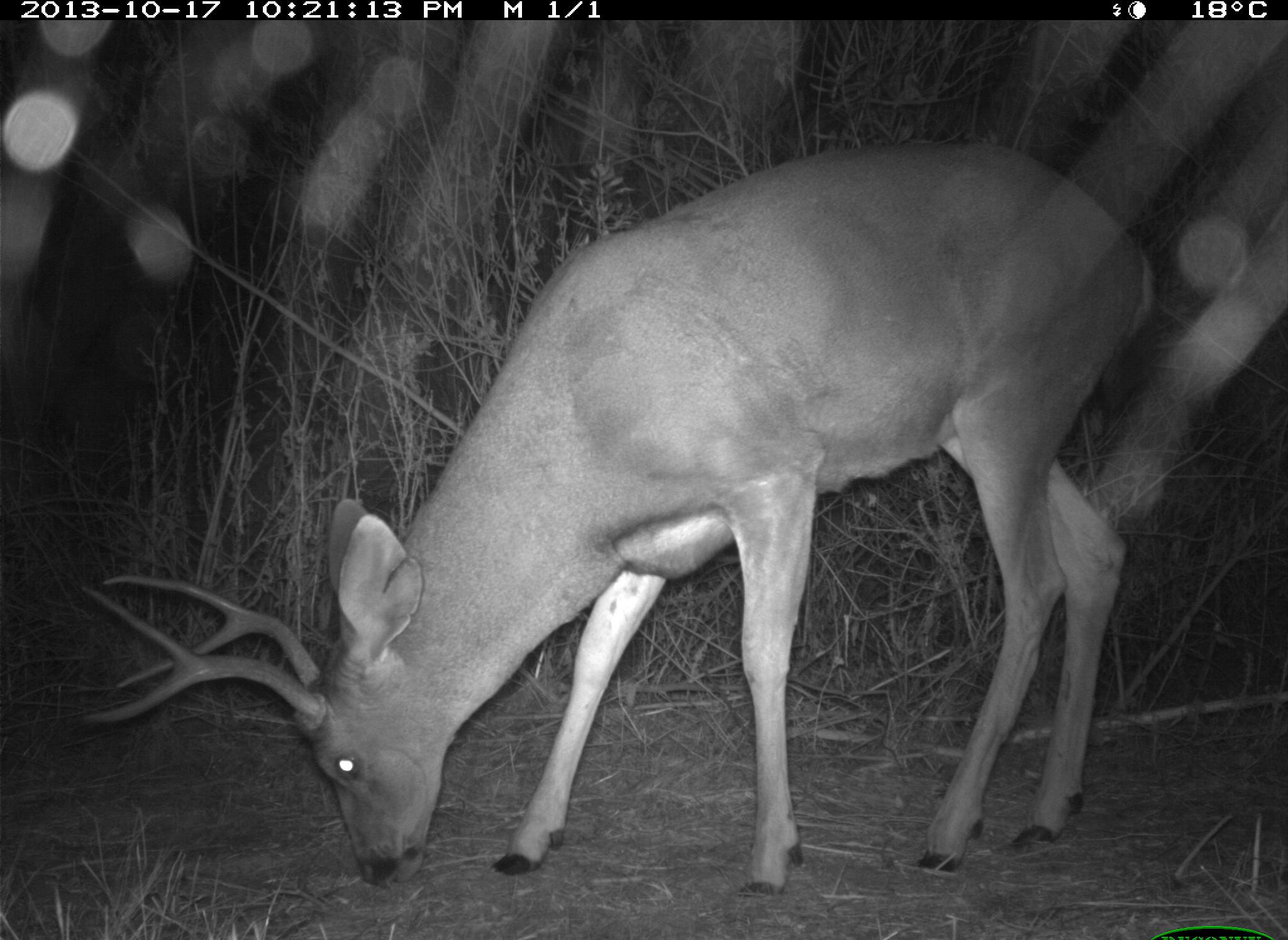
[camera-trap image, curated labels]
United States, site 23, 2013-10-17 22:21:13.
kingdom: Animalia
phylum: Chordata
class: Mammalia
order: Artiodactyla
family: Cervidae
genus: Odocoileus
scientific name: Odocoileus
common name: deer